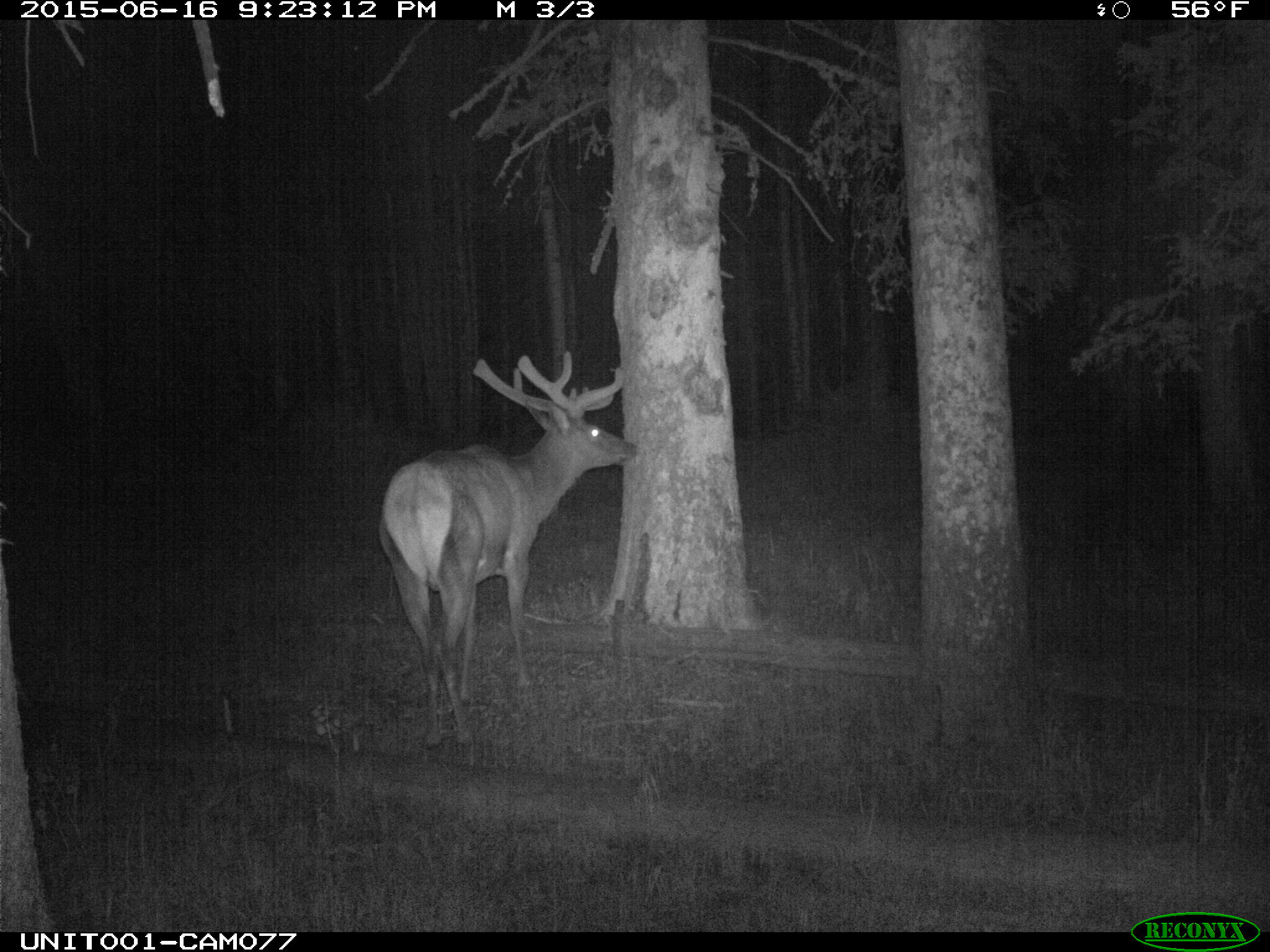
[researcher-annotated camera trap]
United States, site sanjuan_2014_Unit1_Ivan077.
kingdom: Animalia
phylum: Chordata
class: Mammalia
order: Artiodactyla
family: Cervidae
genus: Cervus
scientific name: Cervus elaphus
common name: red deer